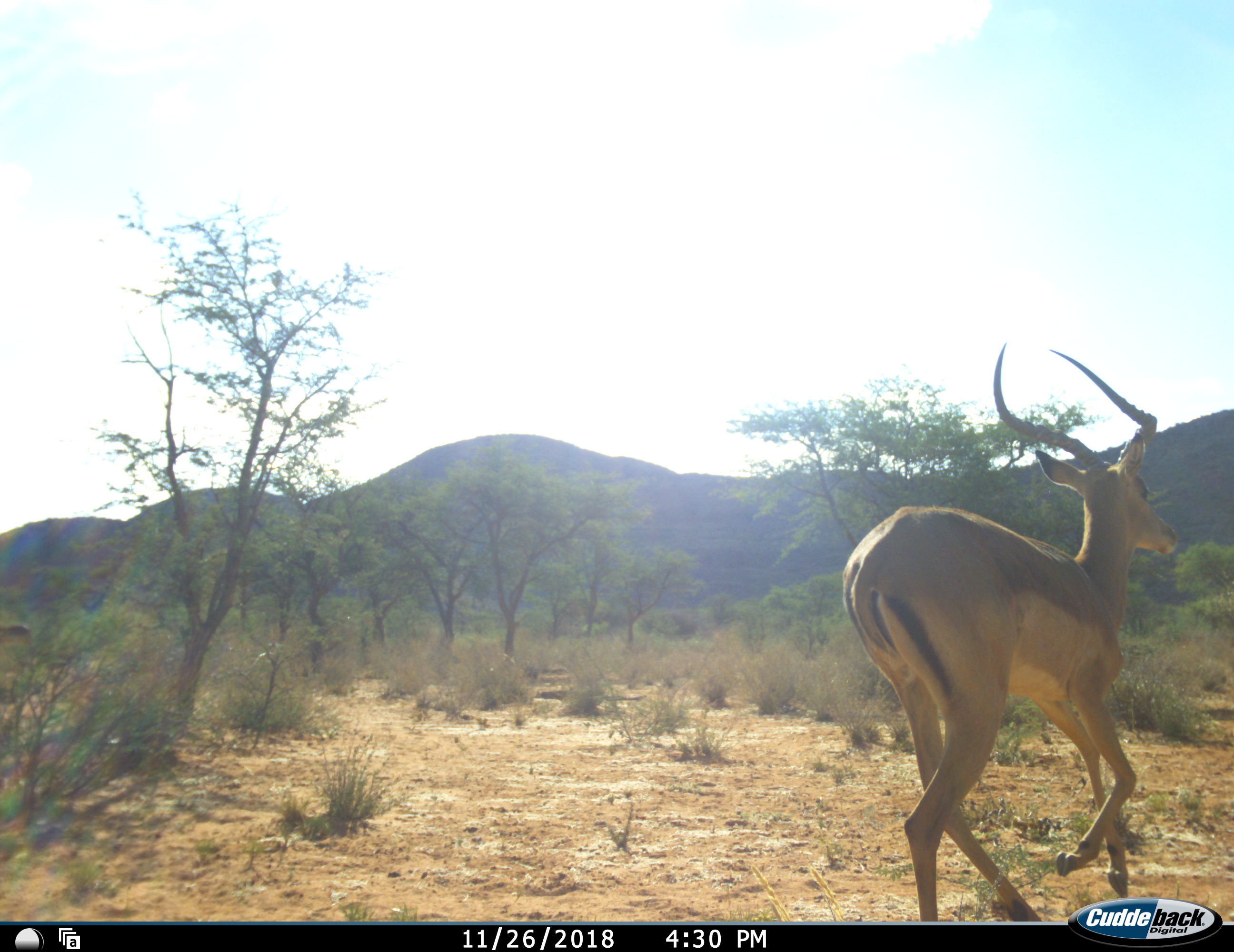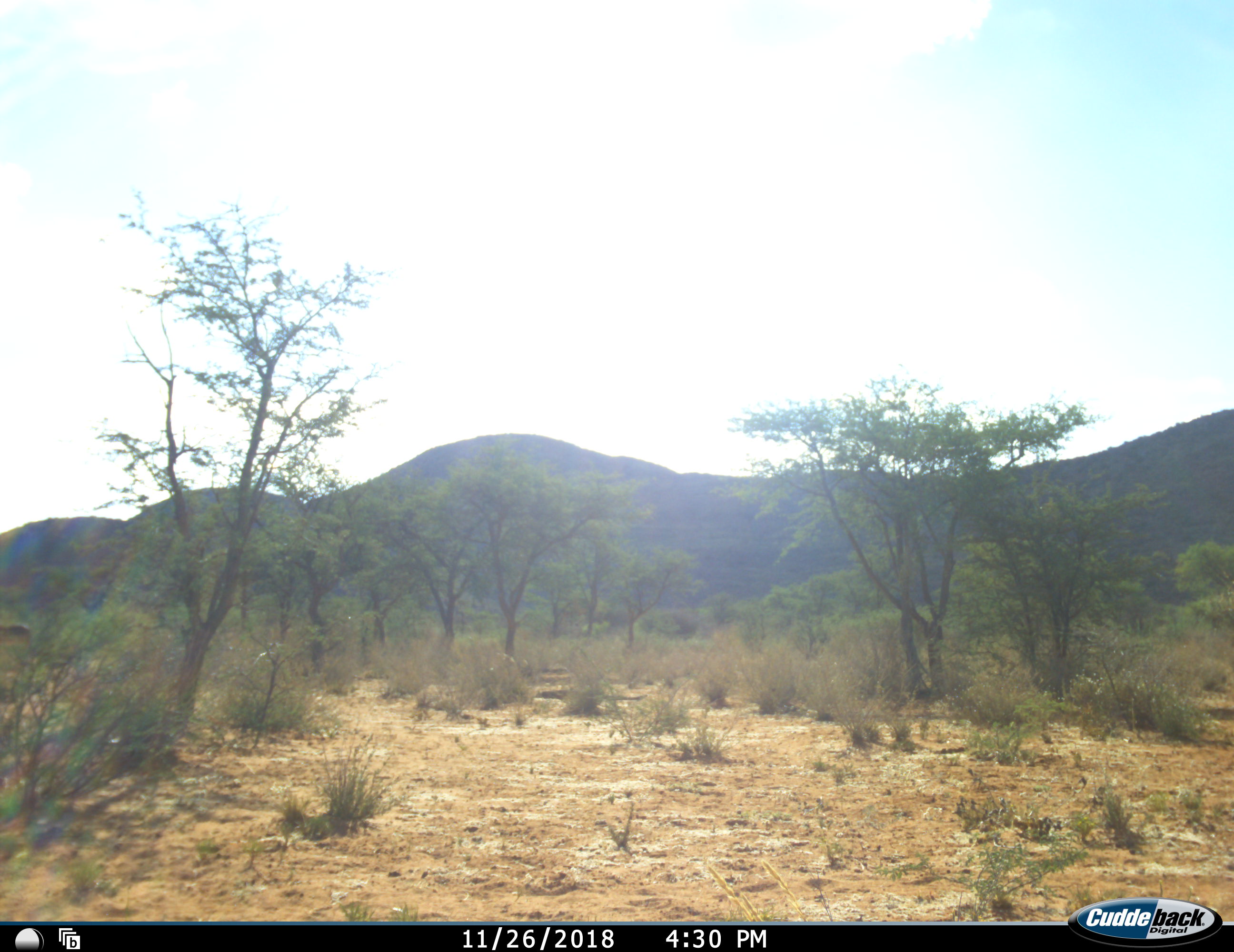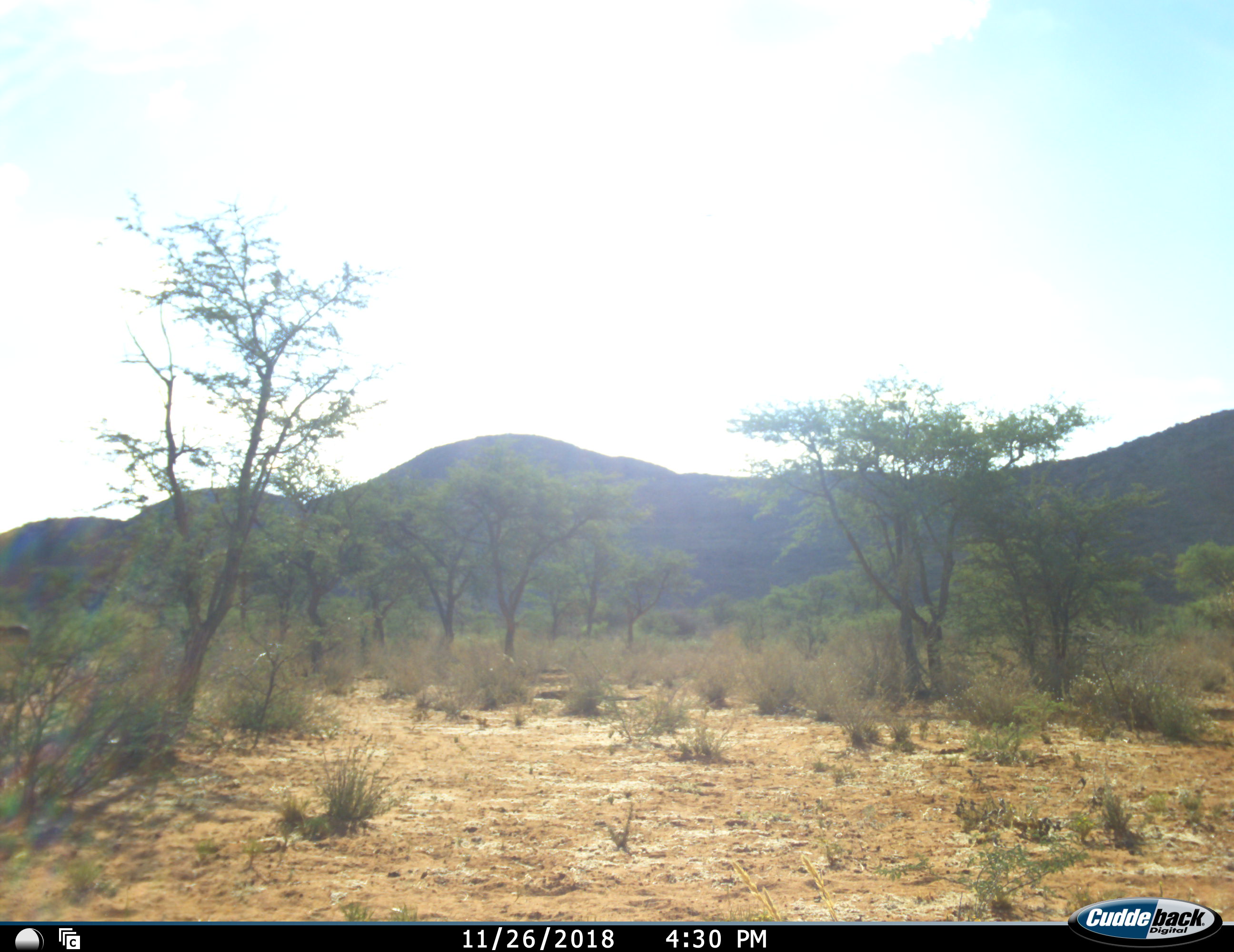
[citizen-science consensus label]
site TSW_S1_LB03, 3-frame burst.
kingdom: Animalia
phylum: Chordata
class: Mammalia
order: Artiodactyla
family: Bovidae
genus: Aepyceros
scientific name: Aepyceros melampus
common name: impala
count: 1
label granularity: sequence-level